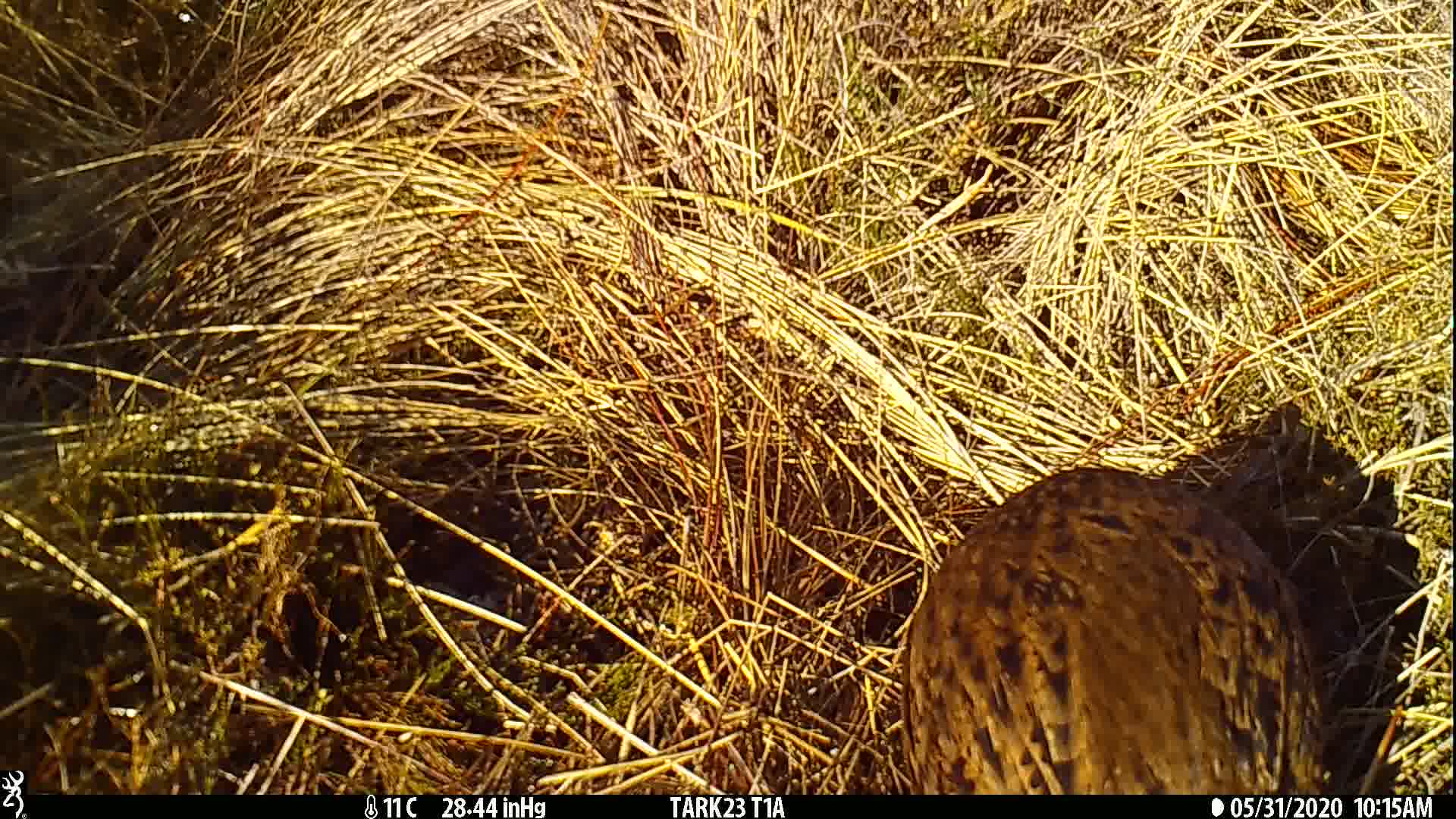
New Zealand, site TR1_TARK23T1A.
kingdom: Animalia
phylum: Chordata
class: Aves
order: Gruiformes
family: Rallidae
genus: Gallirallus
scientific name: Gallirallus australis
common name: weka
Weka (Gallirallus australis).